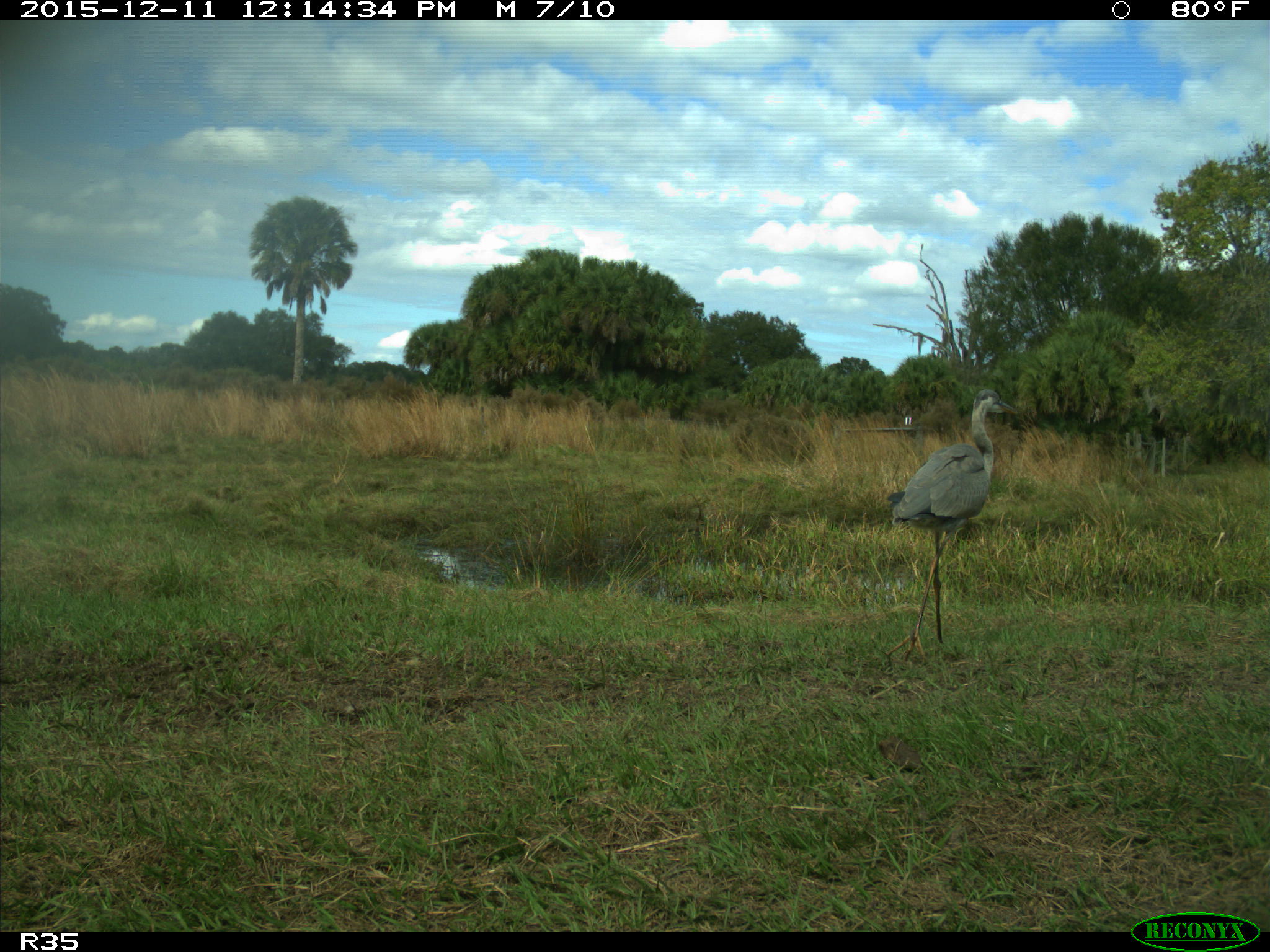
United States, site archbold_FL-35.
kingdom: Animalia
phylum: Chordata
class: Aves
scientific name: Aves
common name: birds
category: unidentified bird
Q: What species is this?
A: Unidentified bird (birds) (Aves).